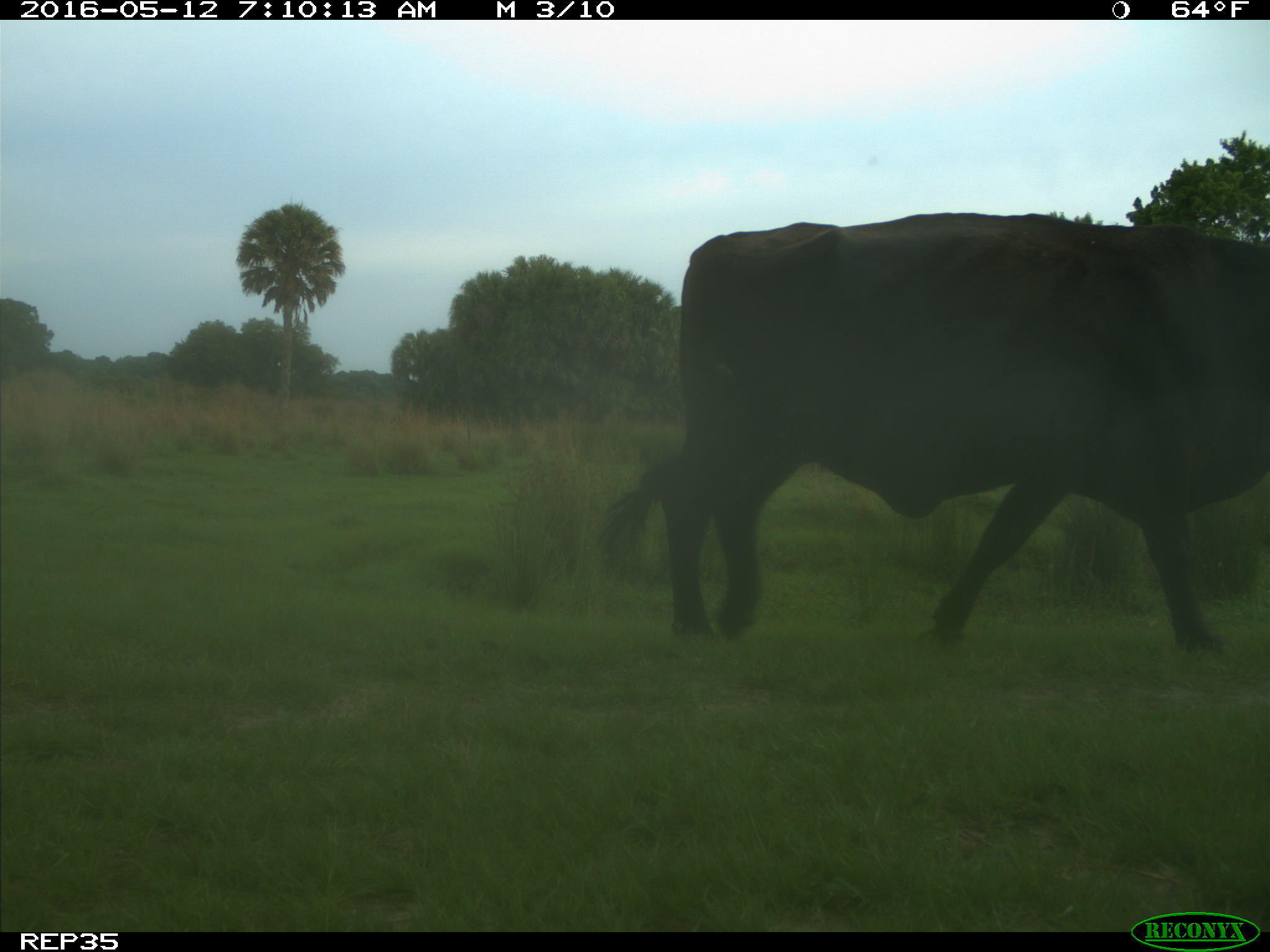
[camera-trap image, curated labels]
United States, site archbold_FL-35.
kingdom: Animalia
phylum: Chordata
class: Mammalia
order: Artiodactyla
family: Bovidae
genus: Bos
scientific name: Bos taurus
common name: domestic cow